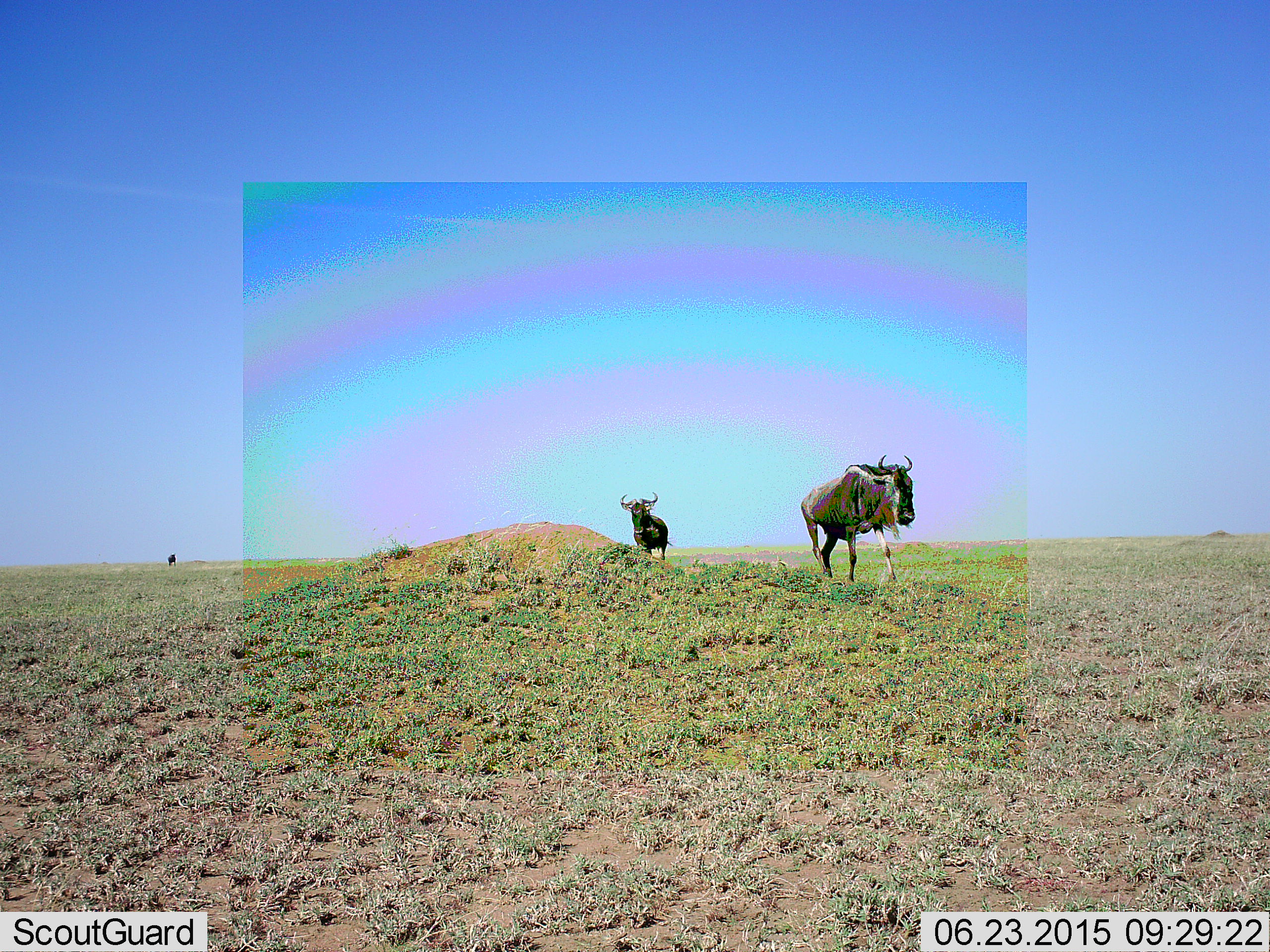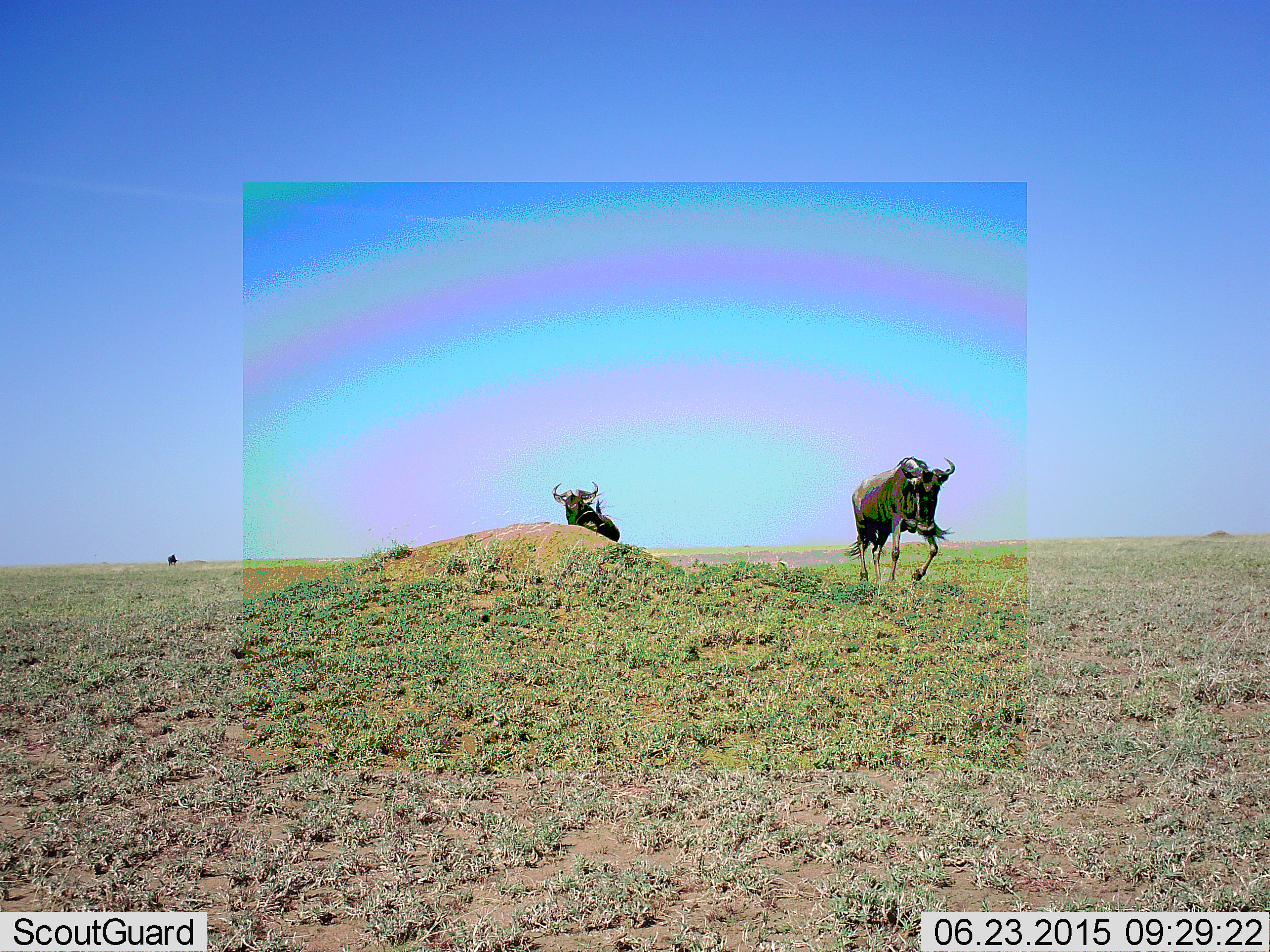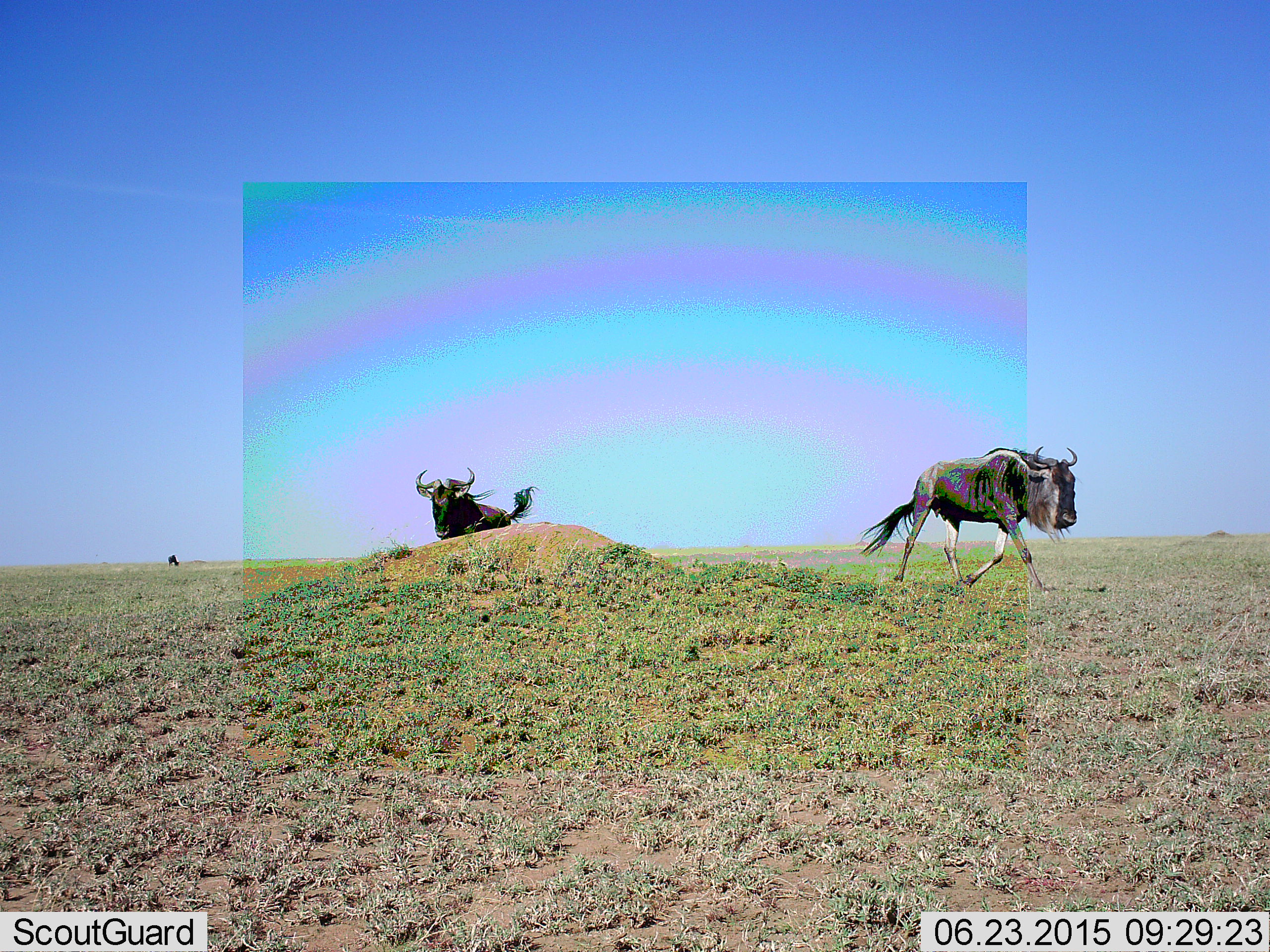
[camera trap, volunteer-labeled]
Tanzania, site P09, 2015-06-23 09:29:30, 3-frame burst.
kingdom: Animalia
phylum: Chordata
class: Mammalia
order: Artiodactyla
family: Bovidae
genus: Connochaetes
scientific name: Connochaetes taurinus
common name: blue wildebeest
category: wildebeest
Wildebeest (blue wildebeest) (Connochaetes taurinus), count 2. Behavior (volunteer vote fractions): standing 10%, resting 0%, moving 100%, interacting 0%. Young present (vote fraction): 0%. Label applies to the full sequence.